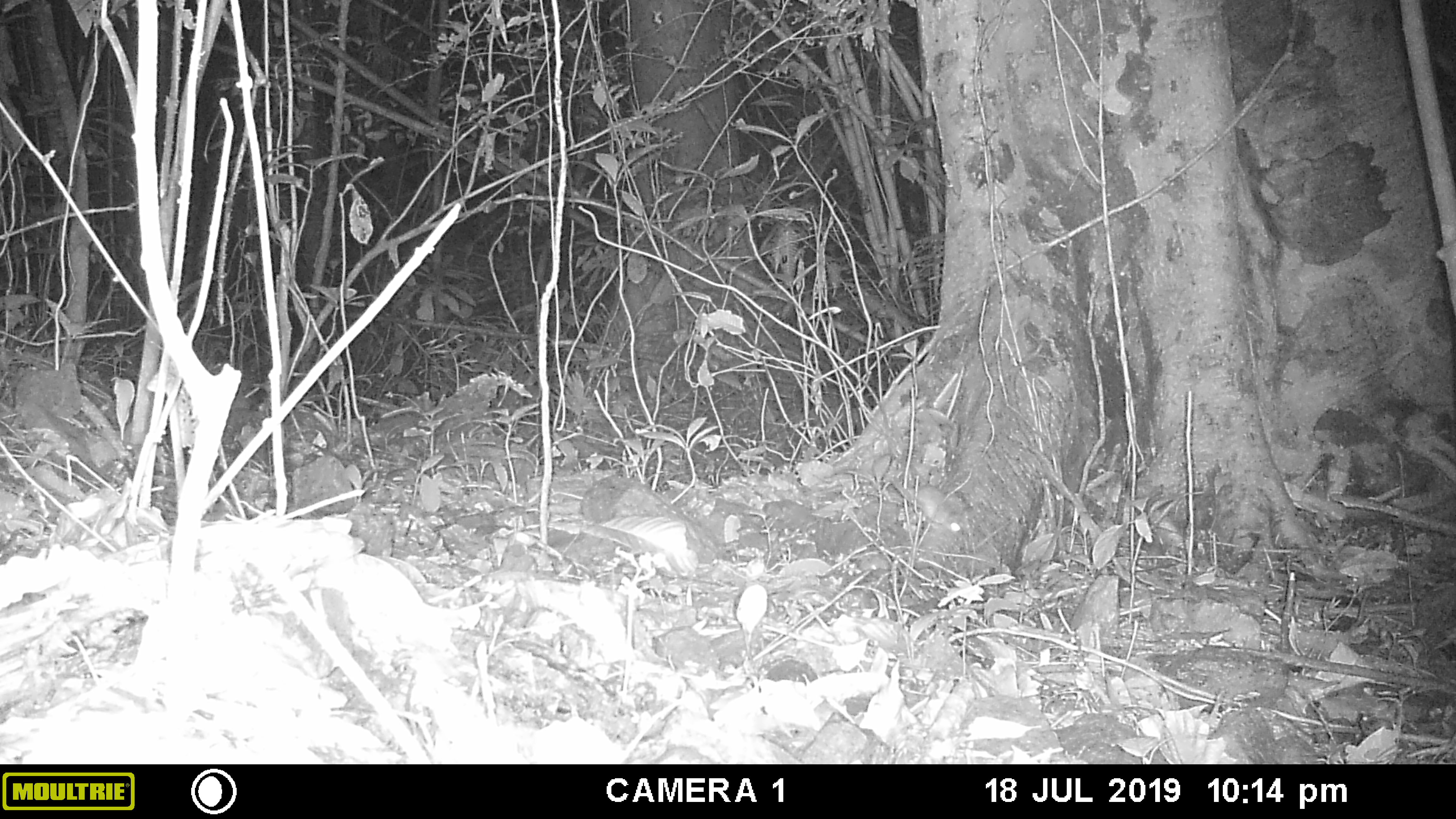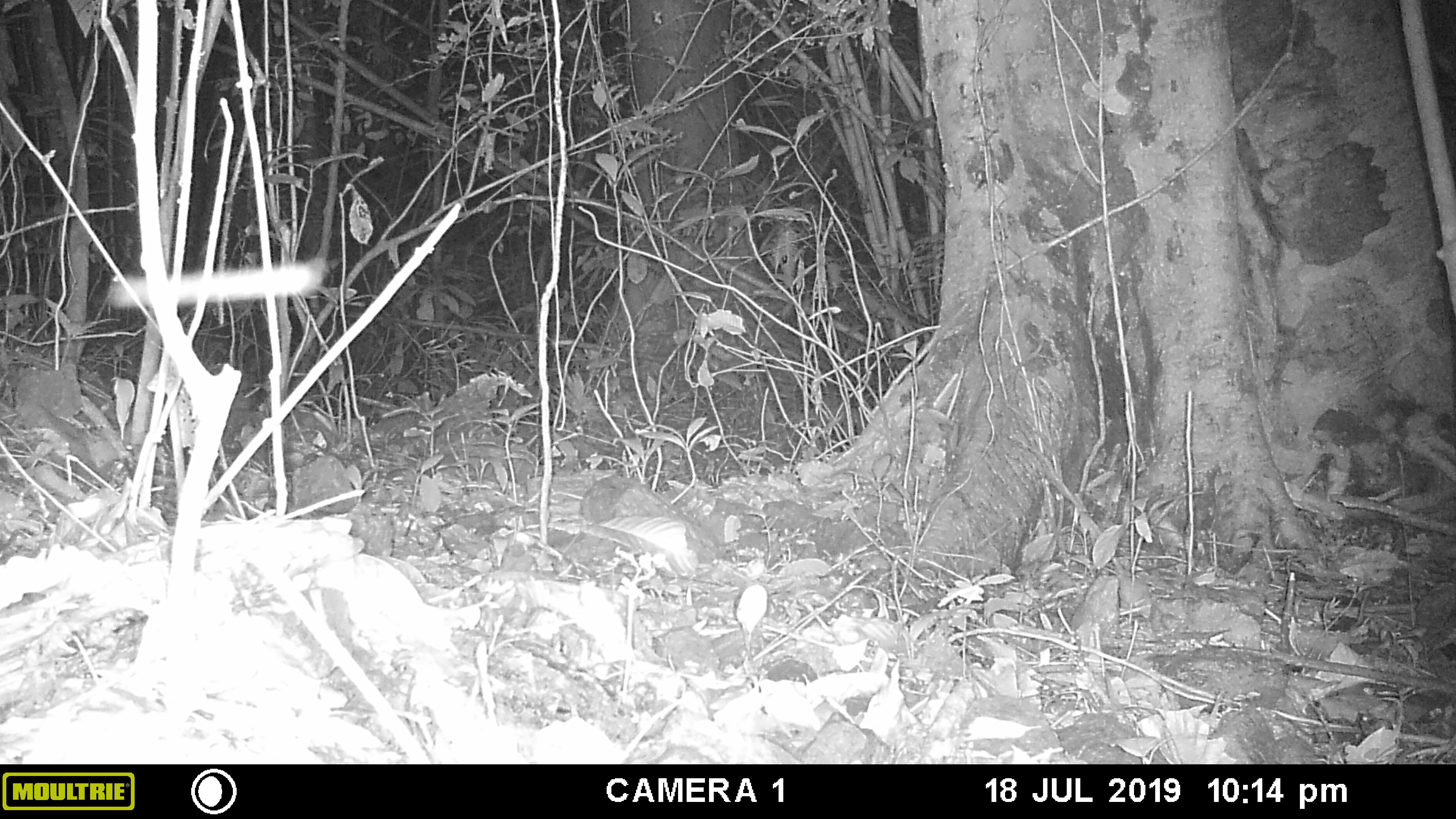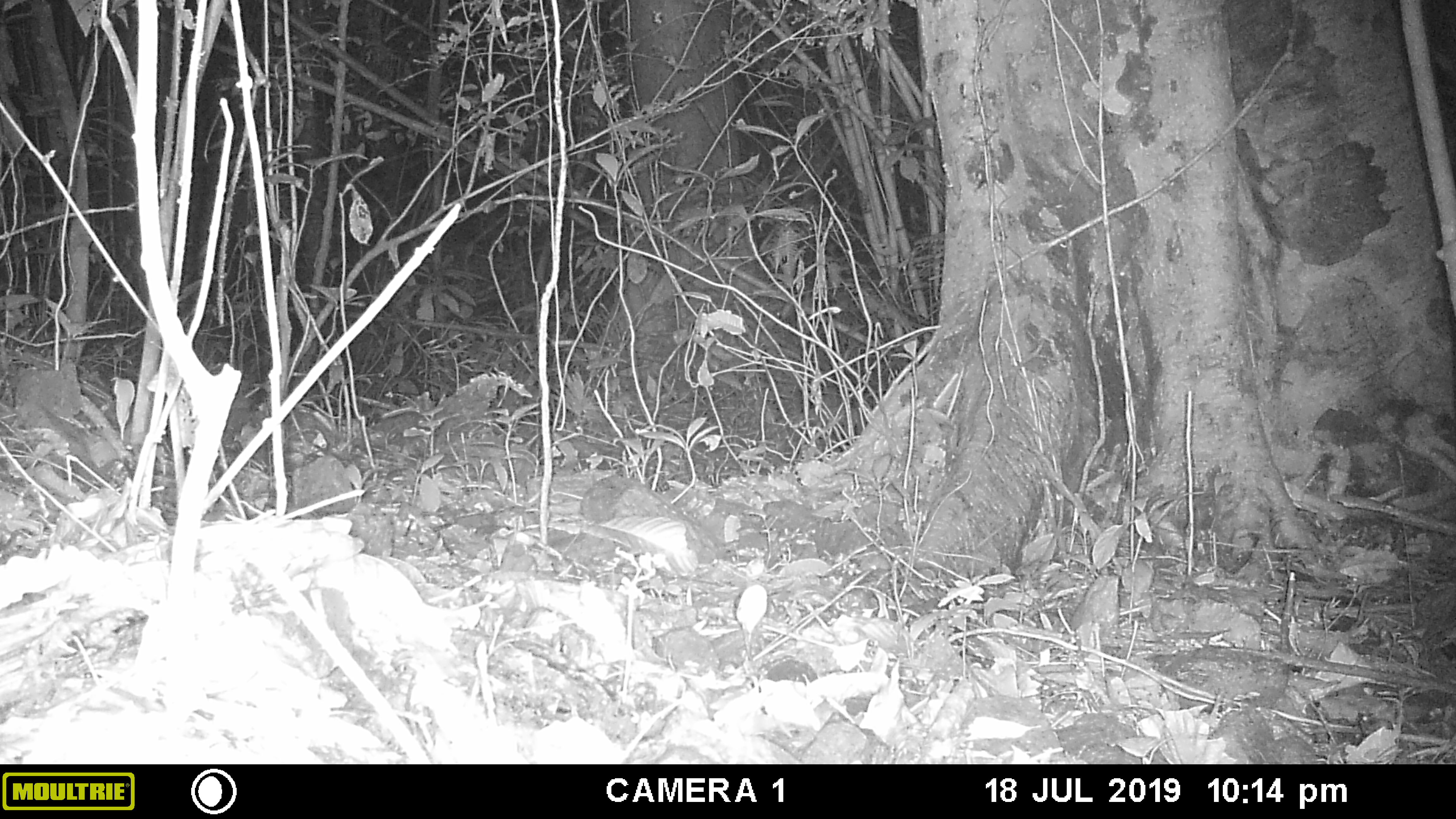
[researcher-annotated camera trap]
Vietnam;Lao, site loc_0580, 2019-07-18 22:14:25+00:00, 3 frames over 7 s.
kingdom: Animalia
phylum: Chordata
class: Mammalia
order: Rodentia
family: Muridae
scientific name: Muridae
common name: old-world mice and rats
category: unidentified murid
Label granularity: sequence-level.